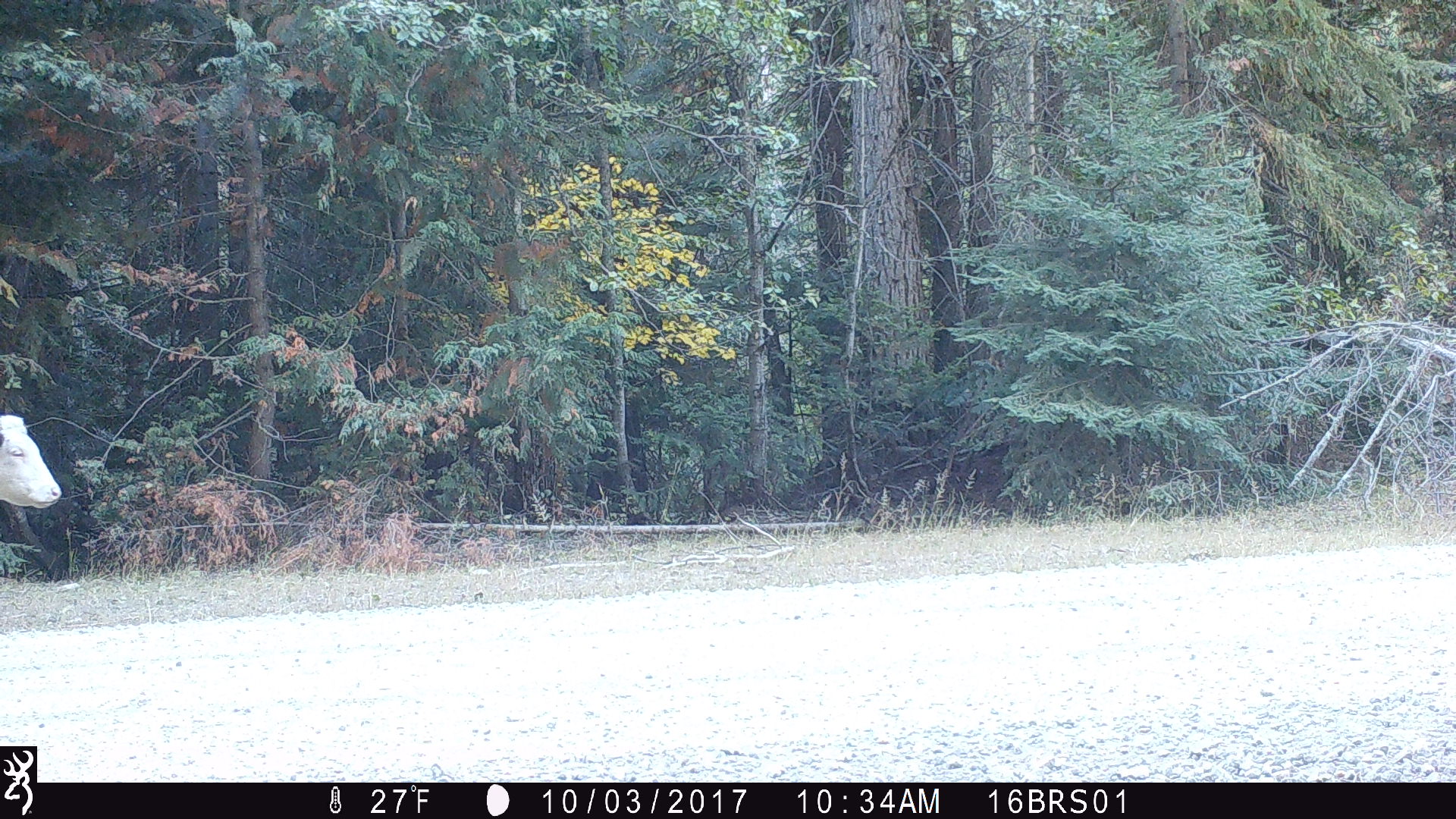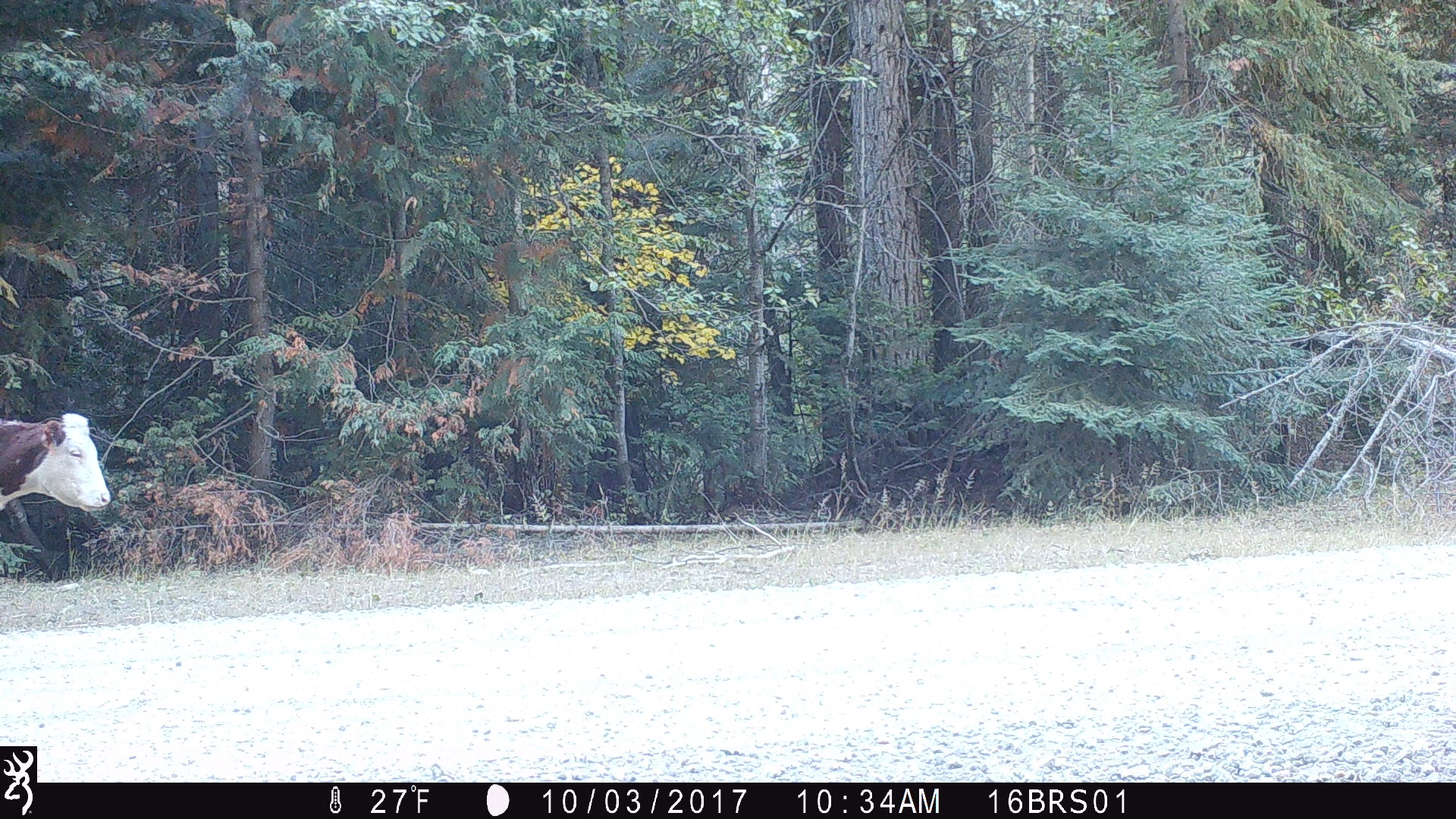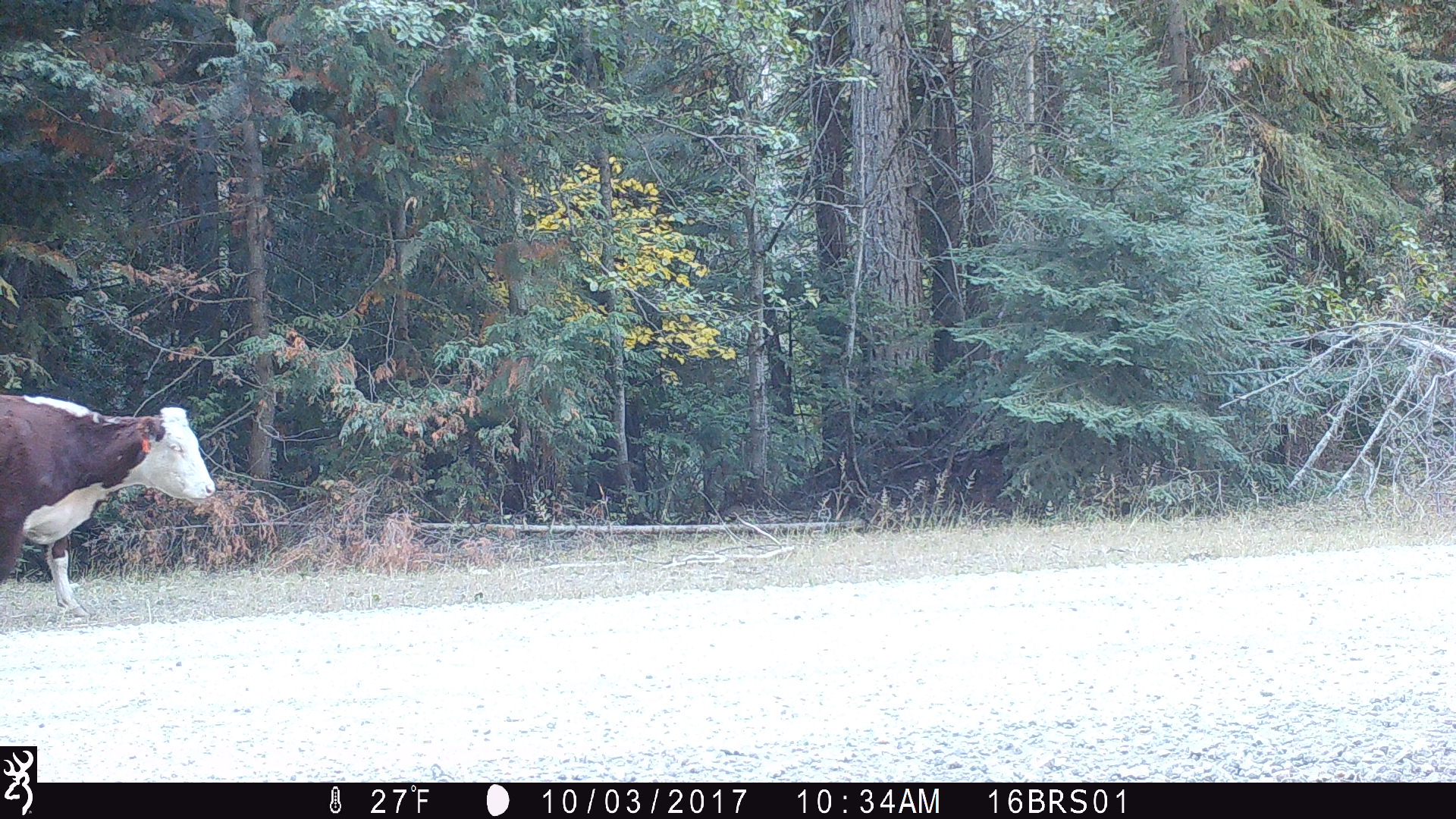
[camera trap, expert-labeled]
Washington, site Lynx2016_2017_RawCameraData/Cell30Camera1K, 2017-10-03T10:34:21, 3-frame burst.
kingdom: Animalia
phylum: Chordata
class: Mammalia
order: Artiodactyla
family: Bovidae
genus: Bos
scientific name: Bos taurus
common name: domestic cattle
Domestic cattle (Bos taurus). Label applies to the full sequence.